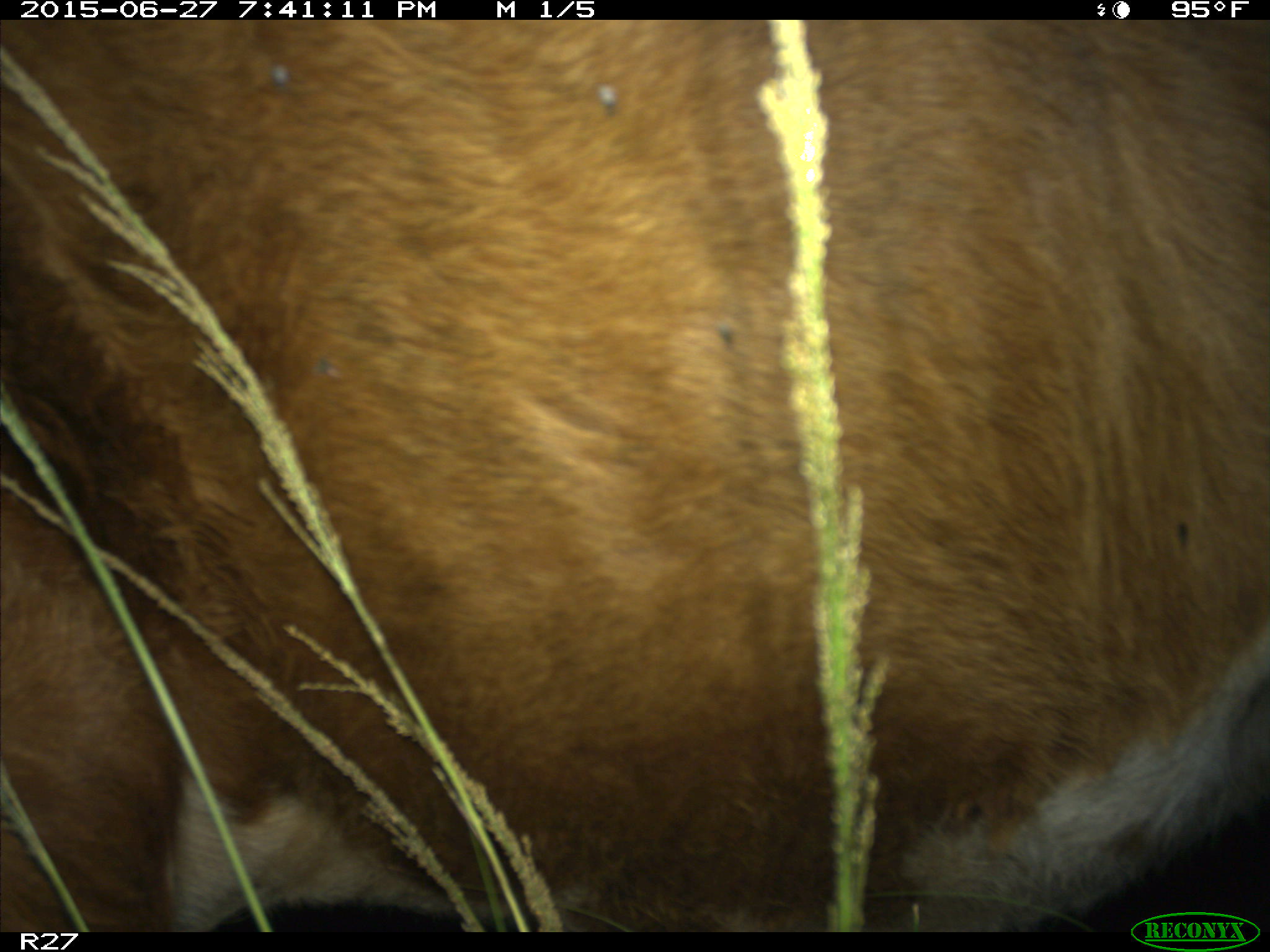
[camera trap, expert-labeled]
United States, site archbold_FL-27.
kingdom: Animalia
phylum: Chordata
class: Mammalia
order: Artiodactyla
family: Bovidae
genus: Bos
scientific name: Bos taurus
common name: domestic cow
Bos taurus (domestic cow).